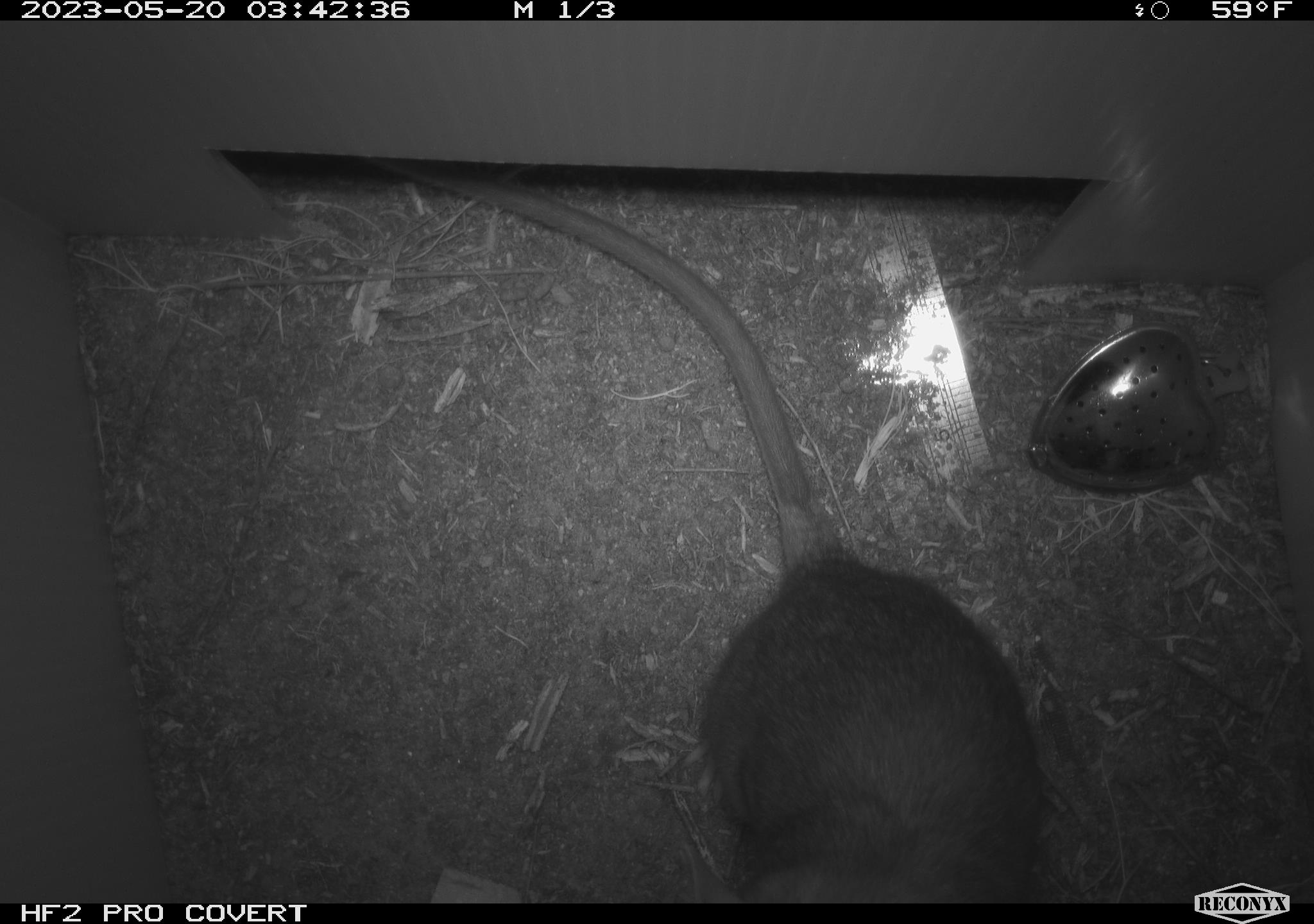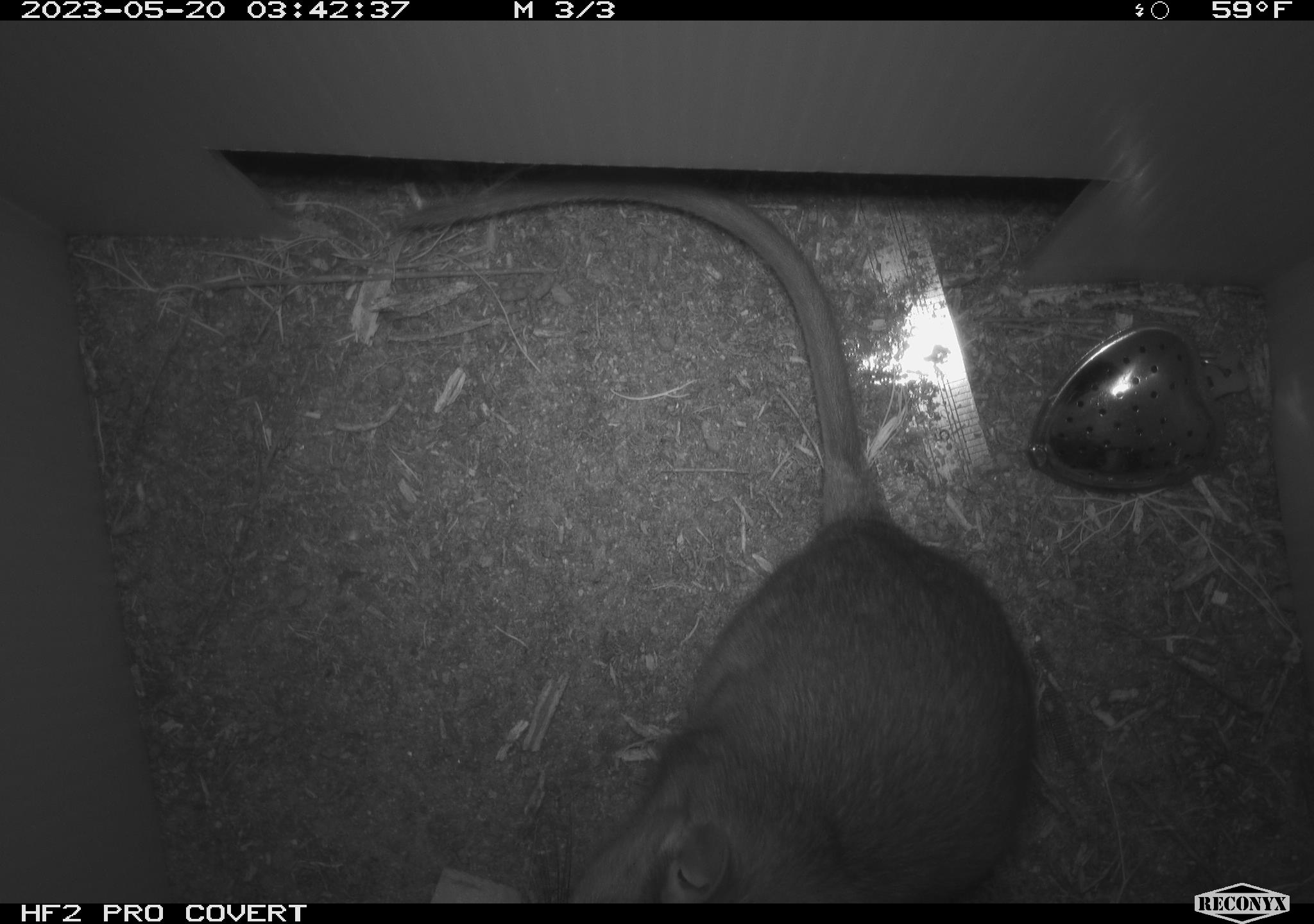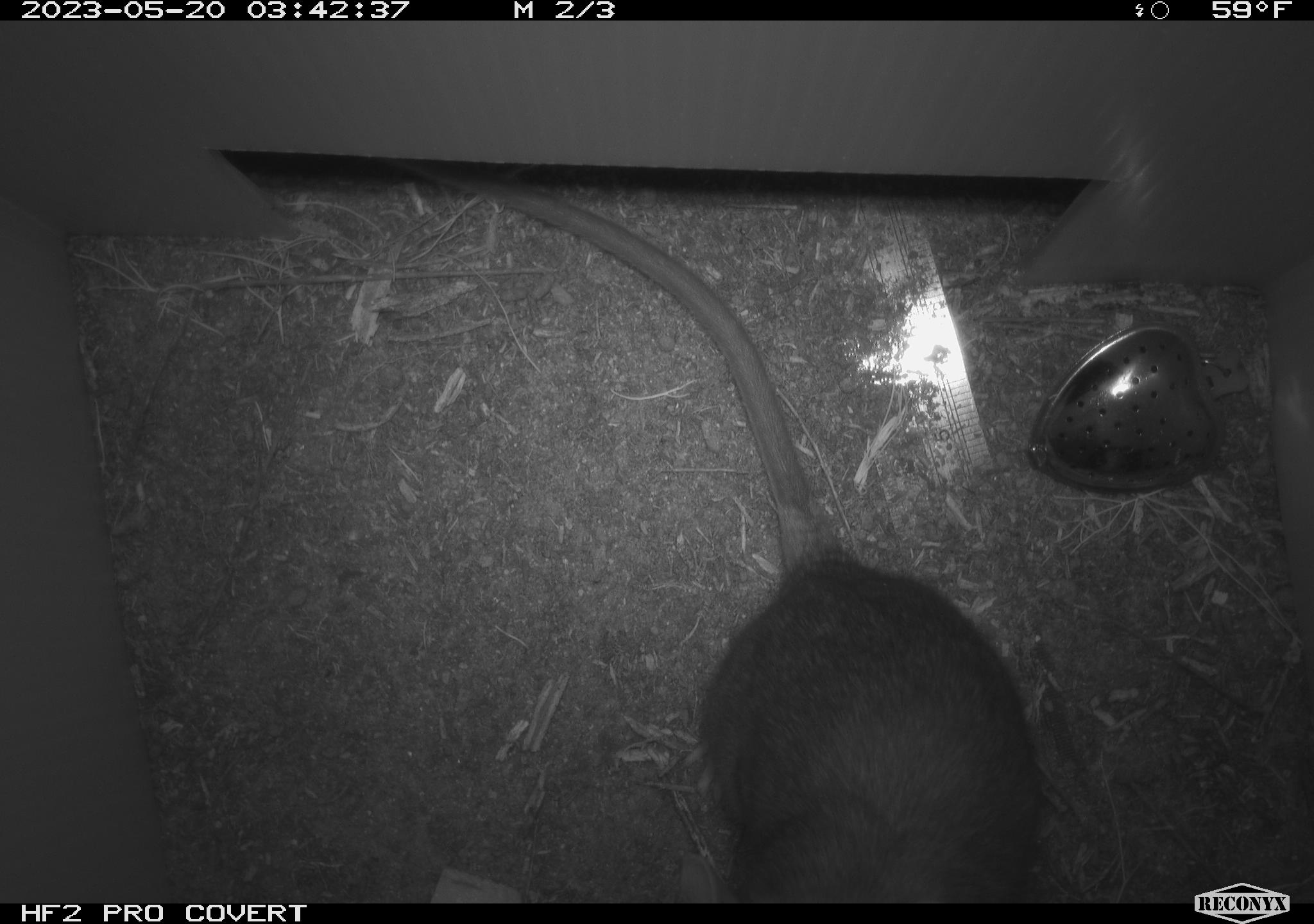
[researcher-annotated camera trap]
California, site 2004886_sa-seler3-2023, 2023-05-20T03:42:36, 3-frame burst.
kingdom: Animalia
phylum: Chordata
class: Mammalia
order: Rodentia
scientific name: Rodentia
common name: woodrat or rat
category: woodrat or rat species